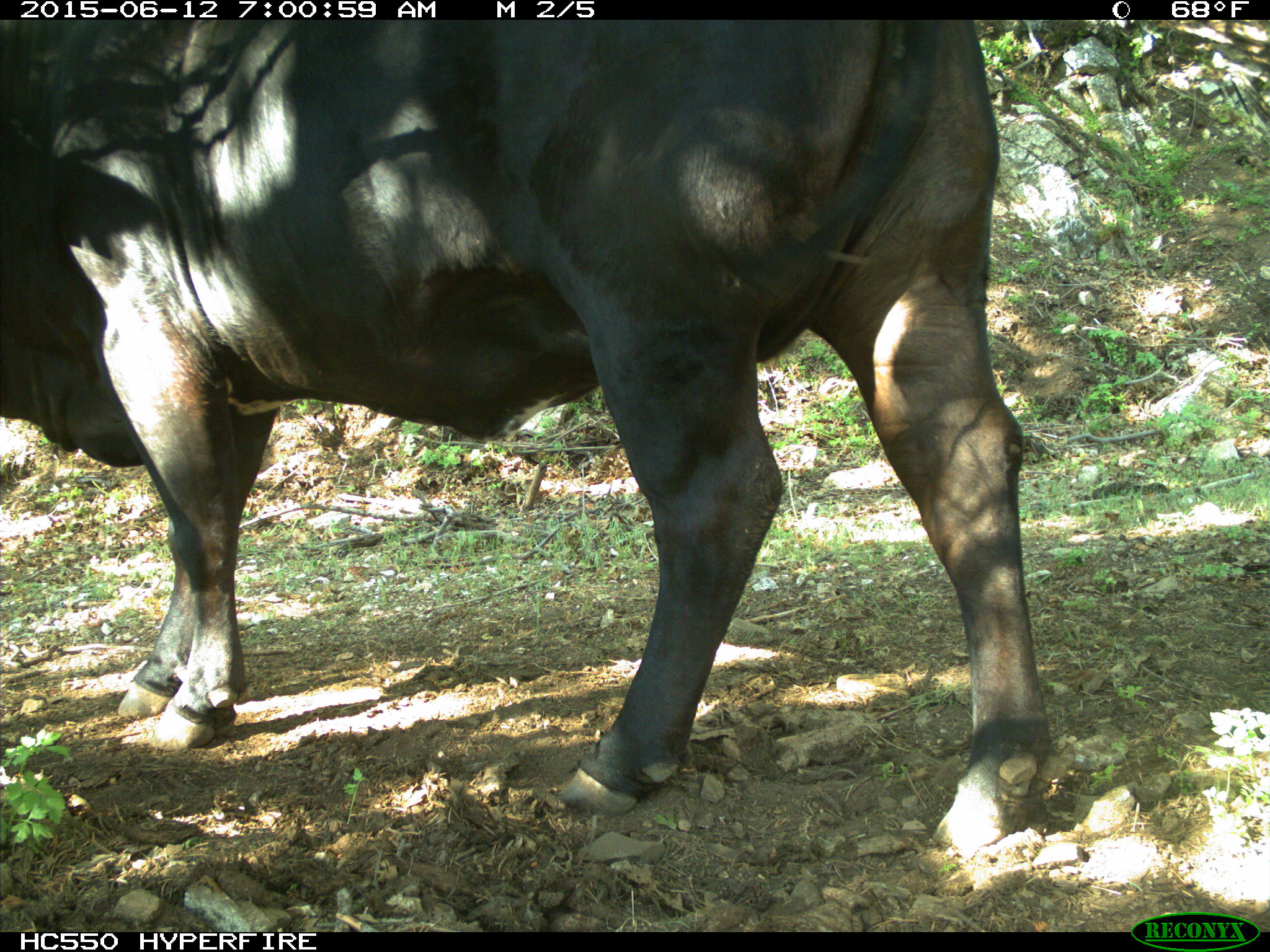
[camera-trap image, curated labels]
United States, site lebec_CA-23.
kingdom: Animalia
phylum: Chordata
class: Mammalia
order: Artiodactyla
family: Bovidae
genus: Bos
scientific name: Bos taurus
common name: domestic cow